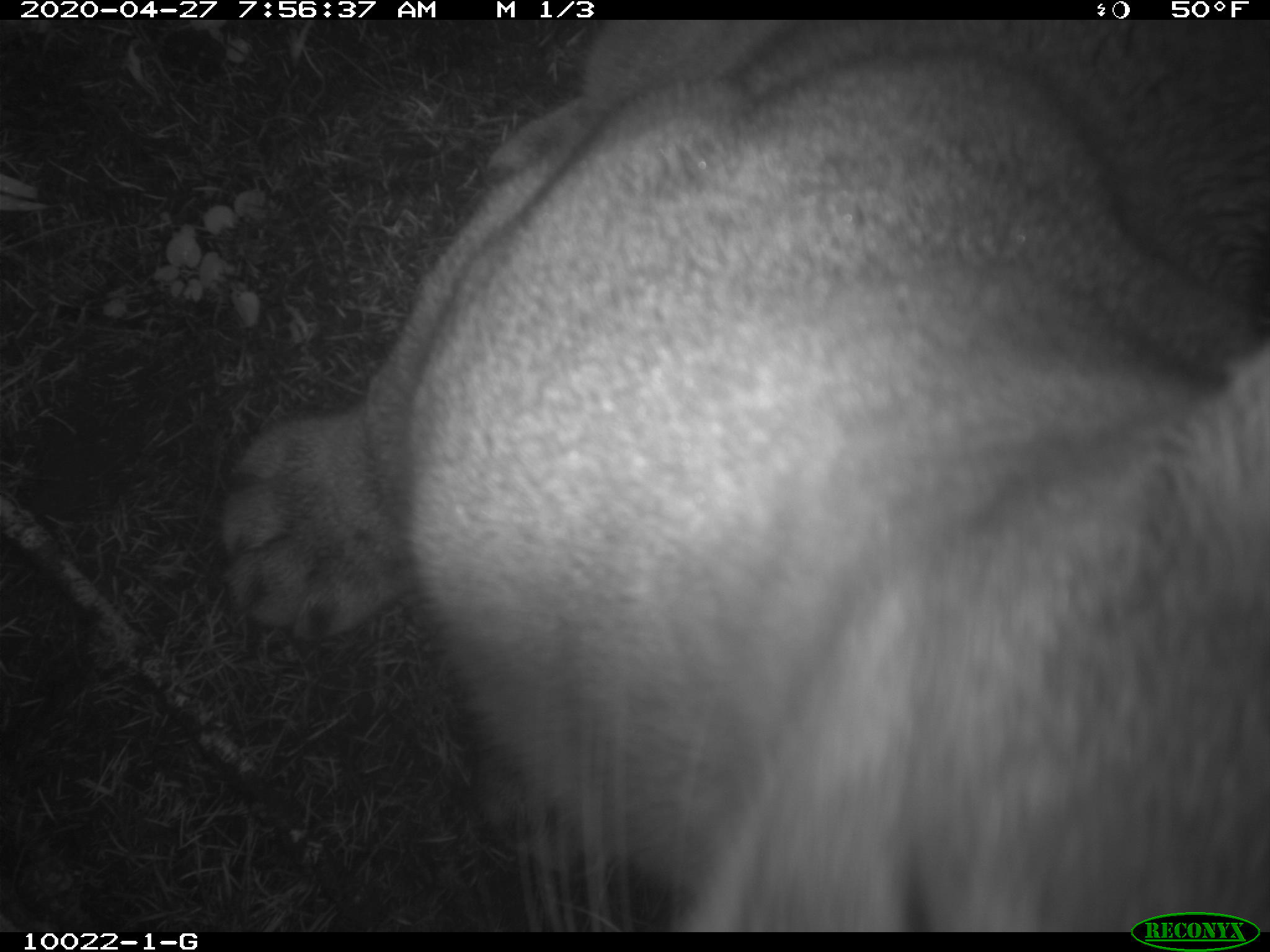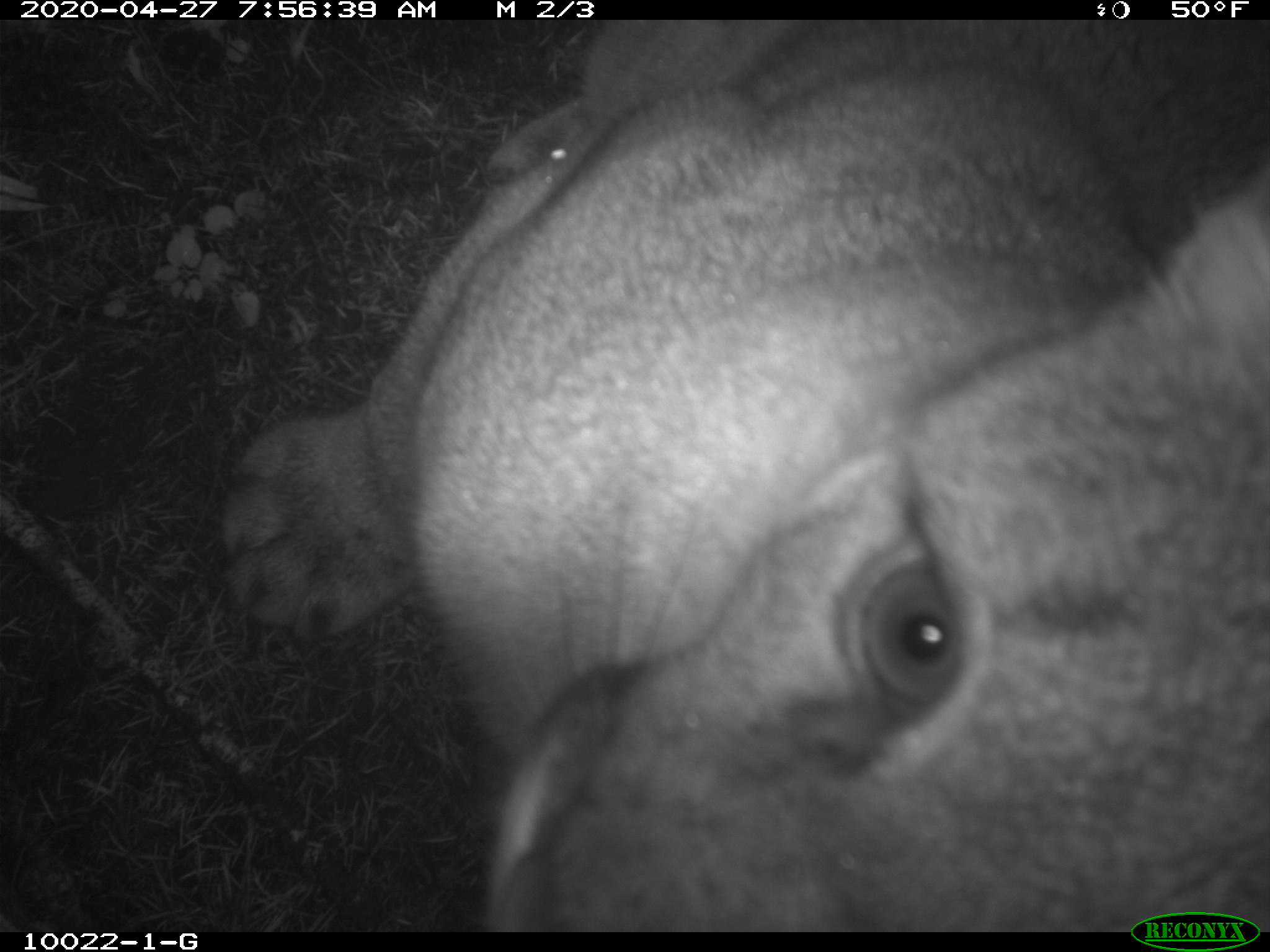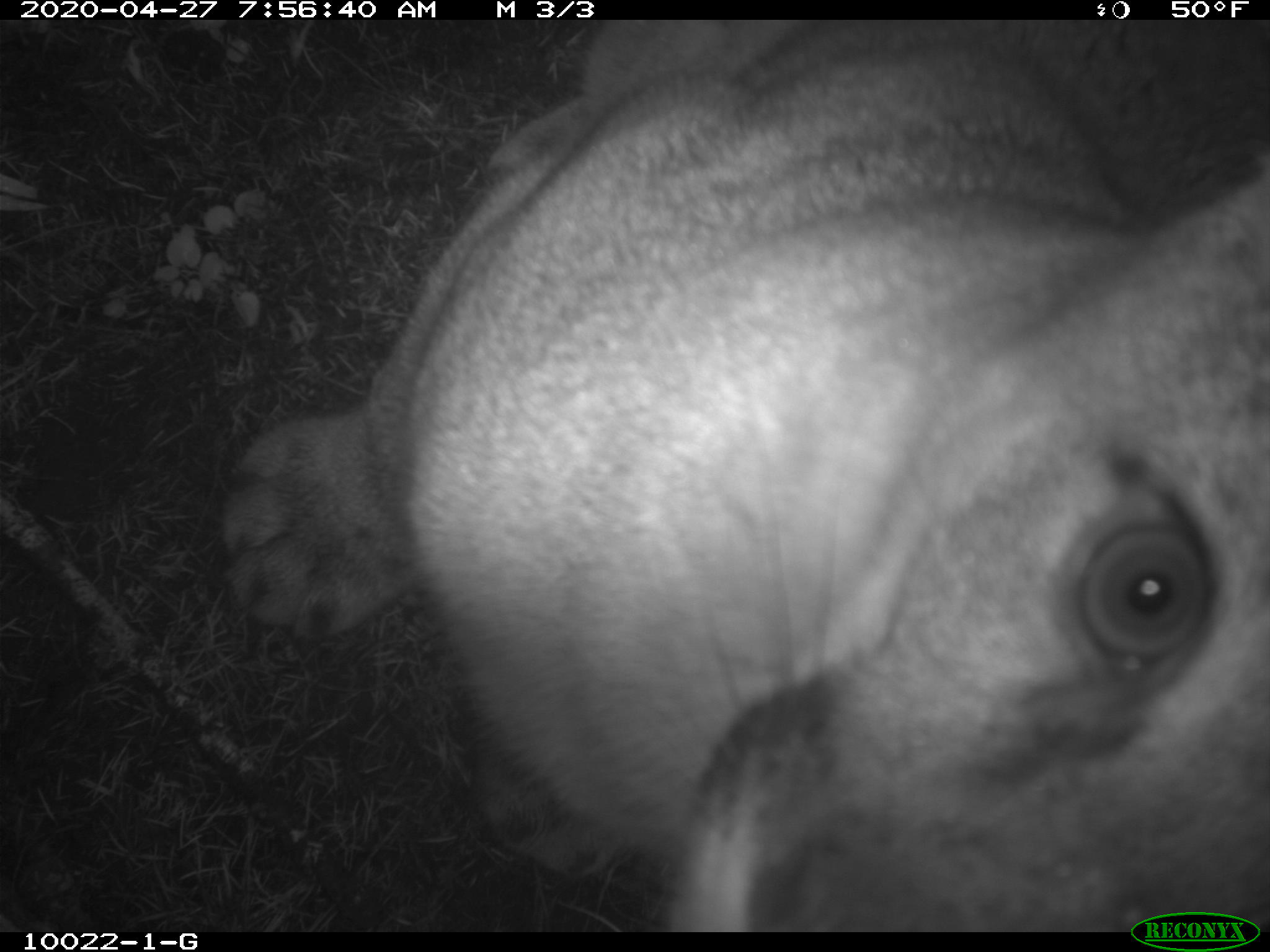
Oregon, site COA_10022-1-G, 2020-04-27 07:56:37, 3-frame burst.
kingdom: Animalia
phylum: Chordata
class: Mammalia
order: Carnivora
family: Felidae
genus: Puma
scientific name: Puma concolor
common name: cougar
Cougar (Puma concolor).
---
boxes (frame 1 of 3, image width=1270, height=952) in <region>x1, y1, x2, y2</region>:
cougar: <region>216, 22, 1267, 904</region>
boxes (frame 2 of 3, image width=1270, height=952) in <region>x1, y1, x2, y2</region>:
cougar: <region>210, 22, 1267, 906</region>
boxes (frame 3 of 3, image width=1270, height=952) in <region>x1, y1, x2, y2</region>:
cougar: <region>218, 20, 1267, 906</region>